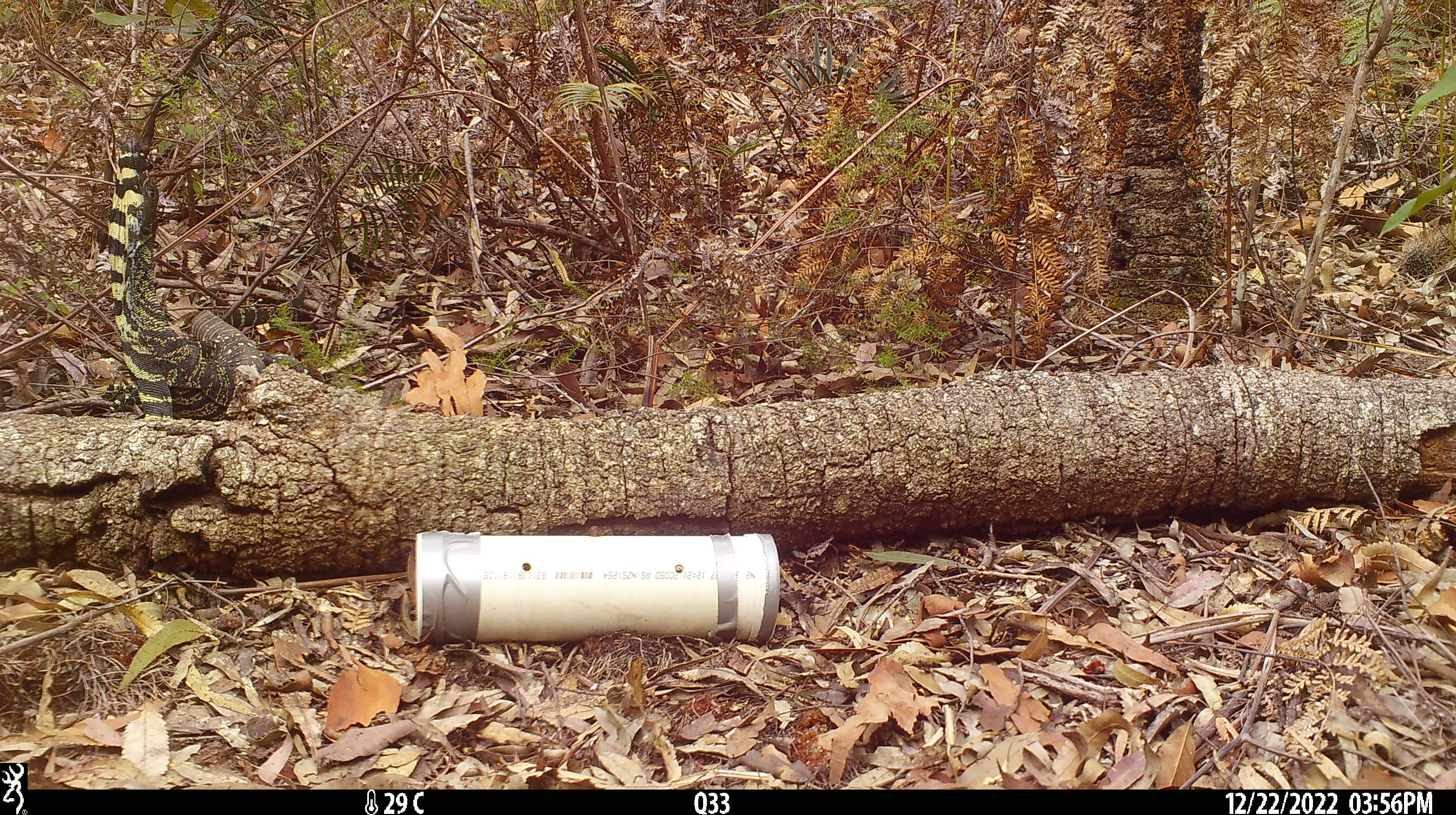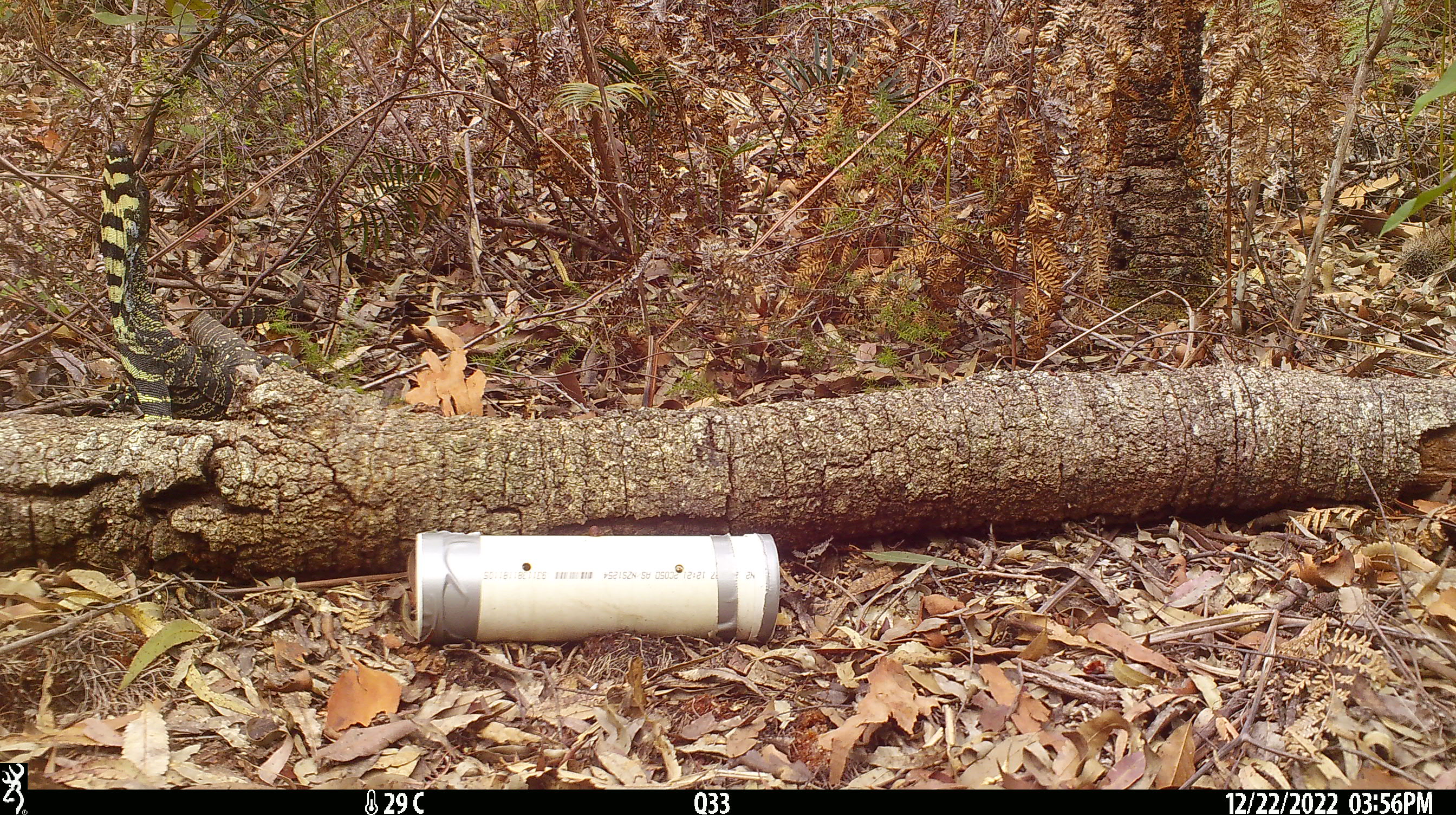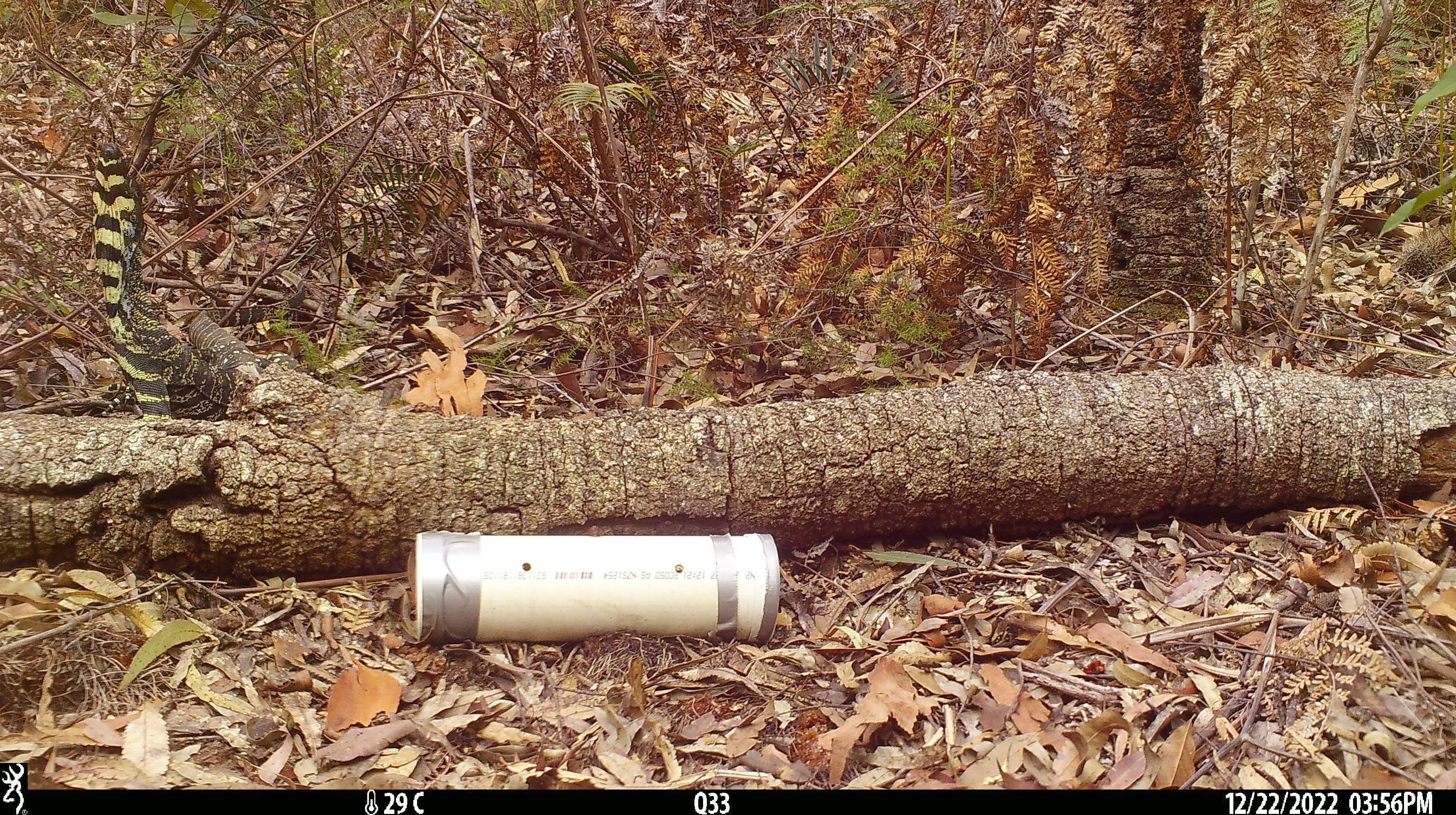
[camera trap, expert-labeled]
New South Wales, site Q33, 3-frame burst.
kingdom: Animalia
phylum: Chordata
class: Reptilia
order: Squamata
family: Varanidae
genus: Varanus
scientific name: Varanus varius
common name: lace monitor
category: goanna